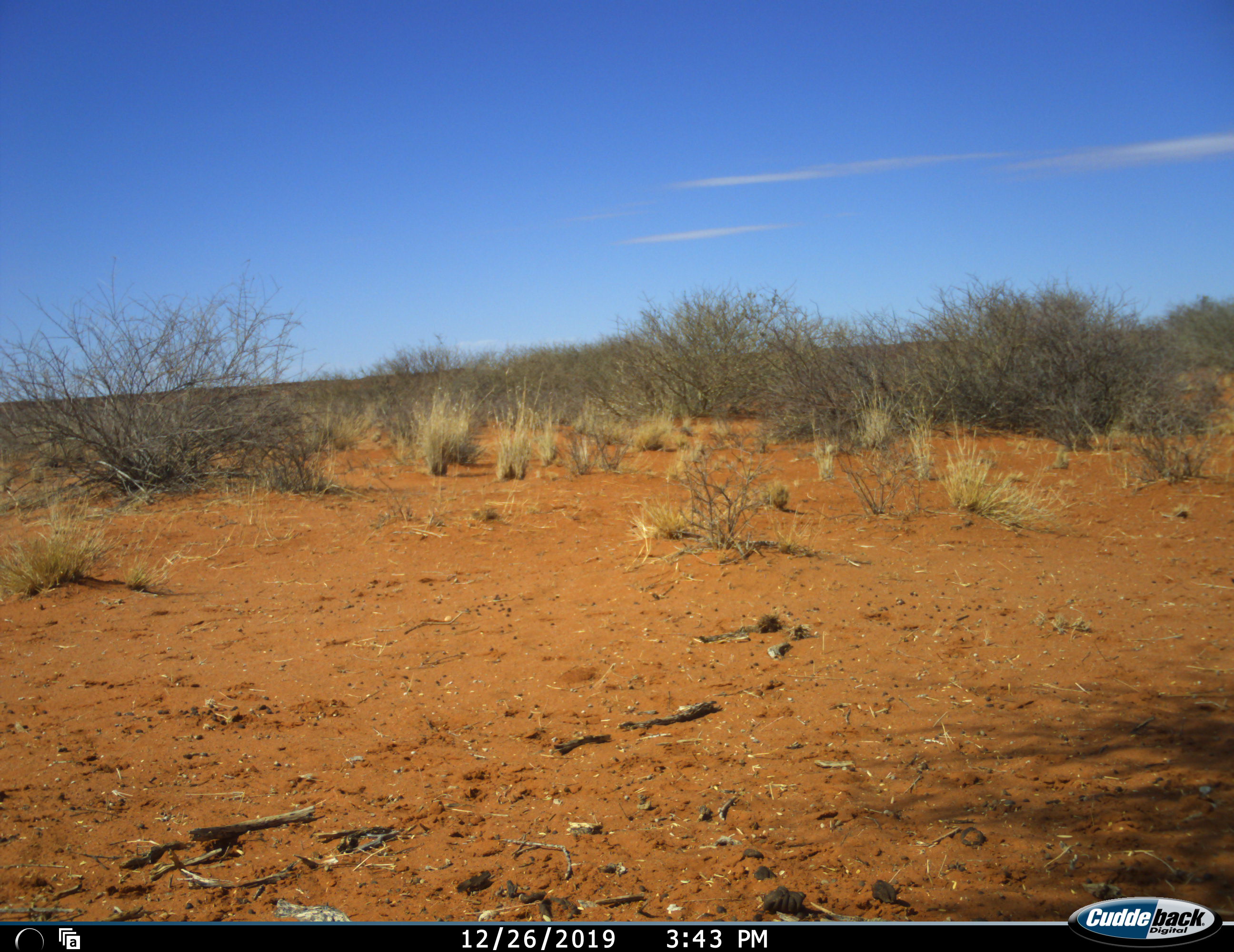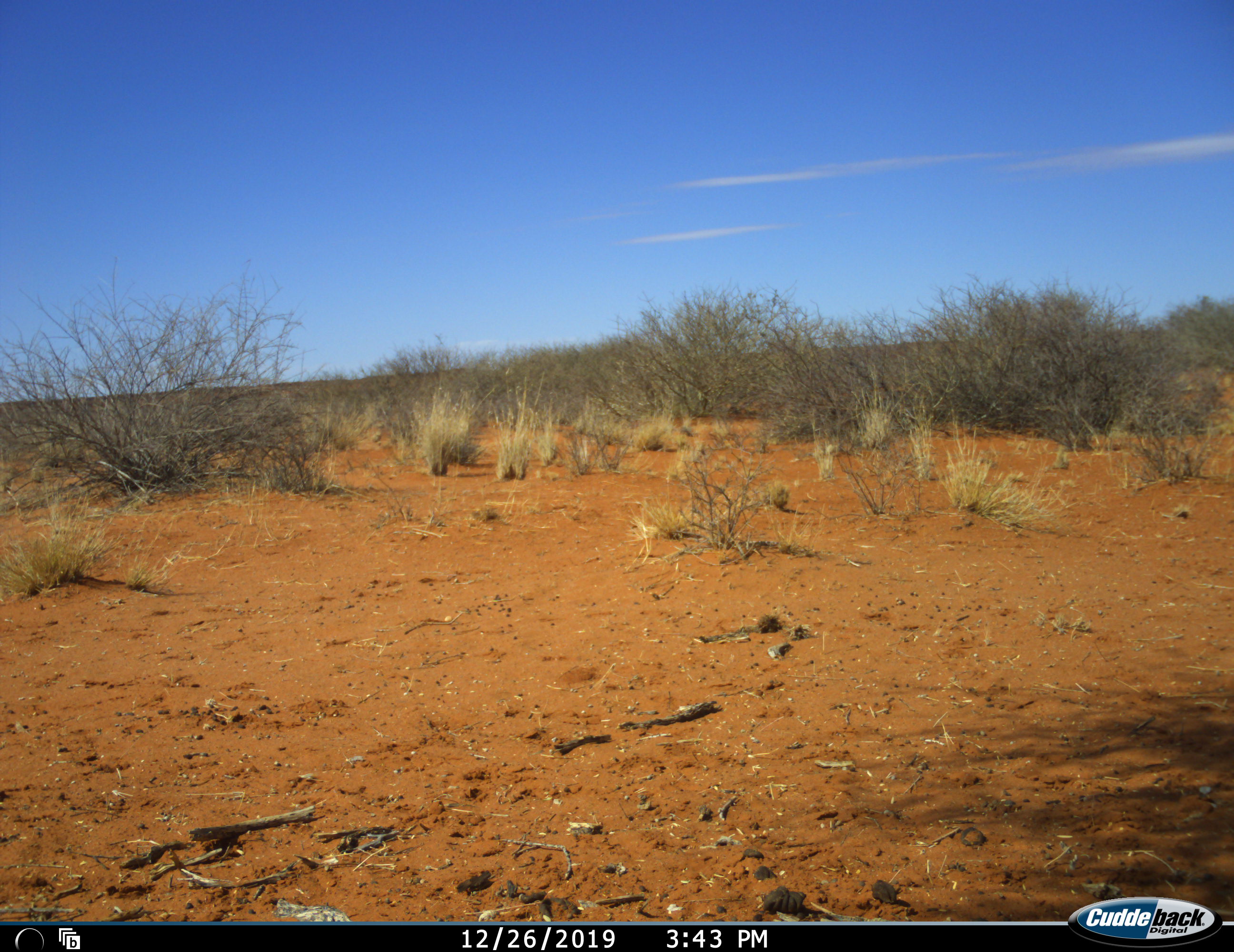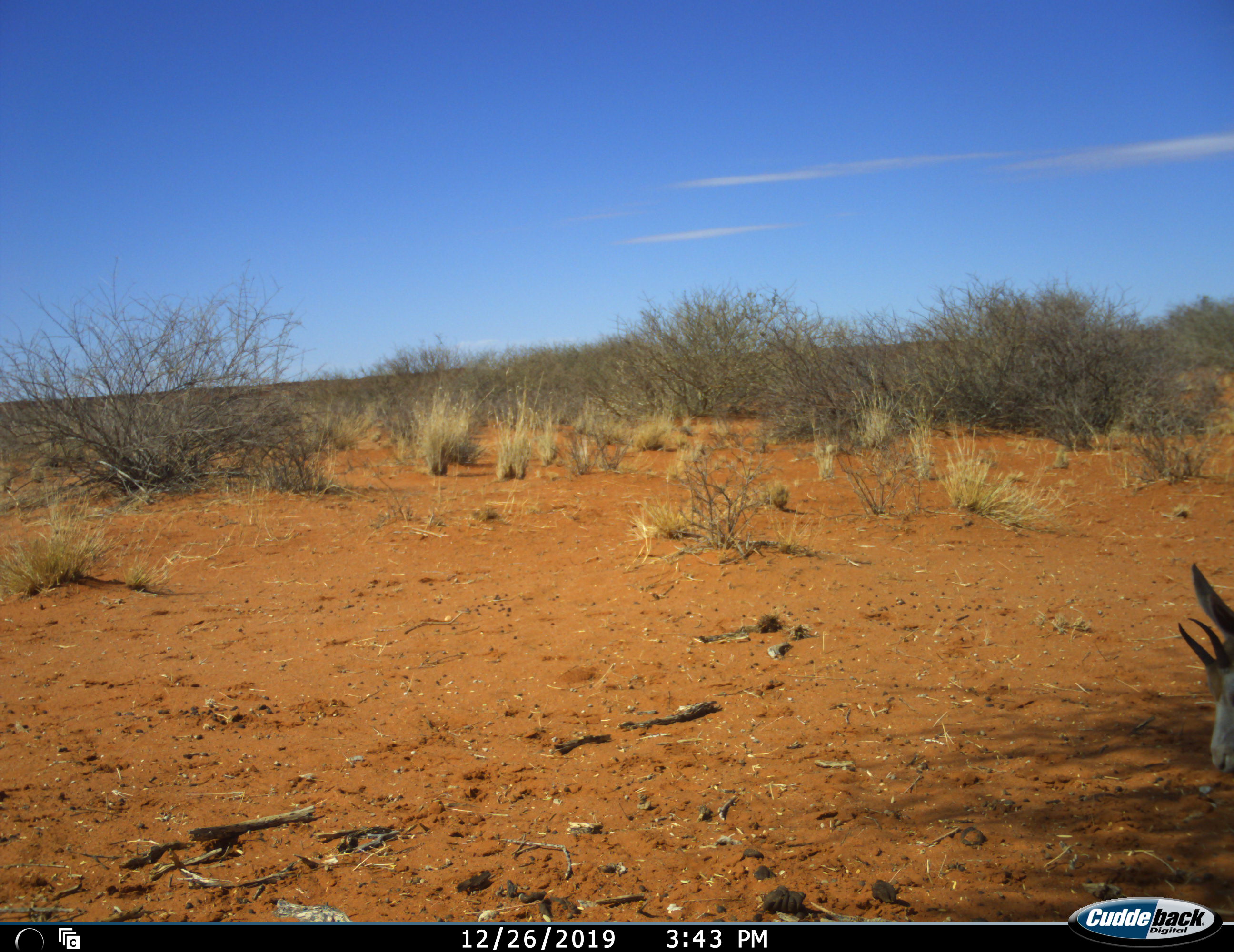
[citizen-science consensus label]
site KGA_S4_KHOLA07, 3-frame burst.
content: unidentified animal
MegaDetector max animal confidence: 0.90